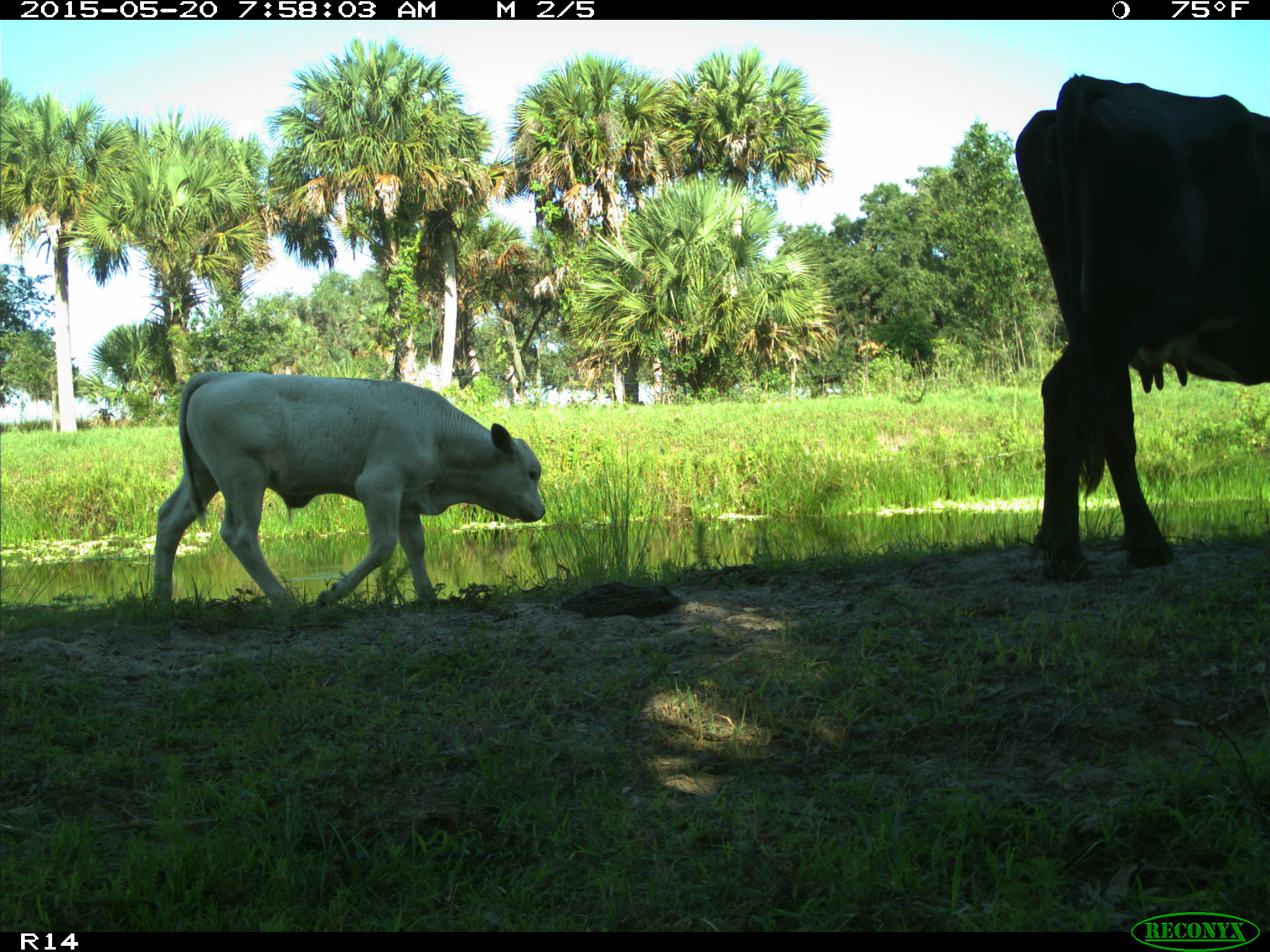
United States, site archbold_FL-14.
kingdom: Animalia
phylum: Chordata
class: Mammalia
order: Artiodactyla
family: Bovidae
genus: Bos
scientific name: Bos taurus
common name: domestic cow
Bos taurus (domestic cow).